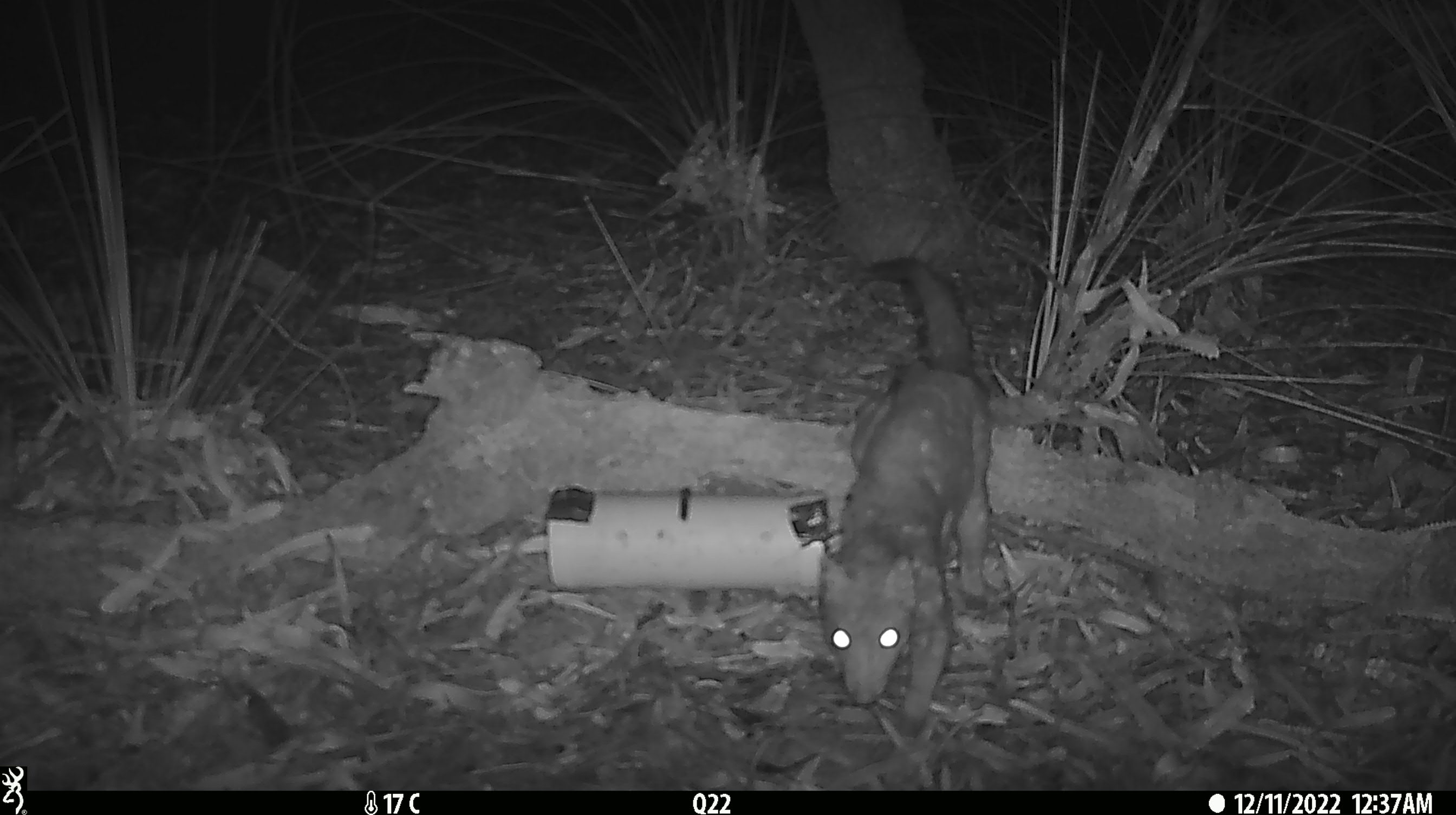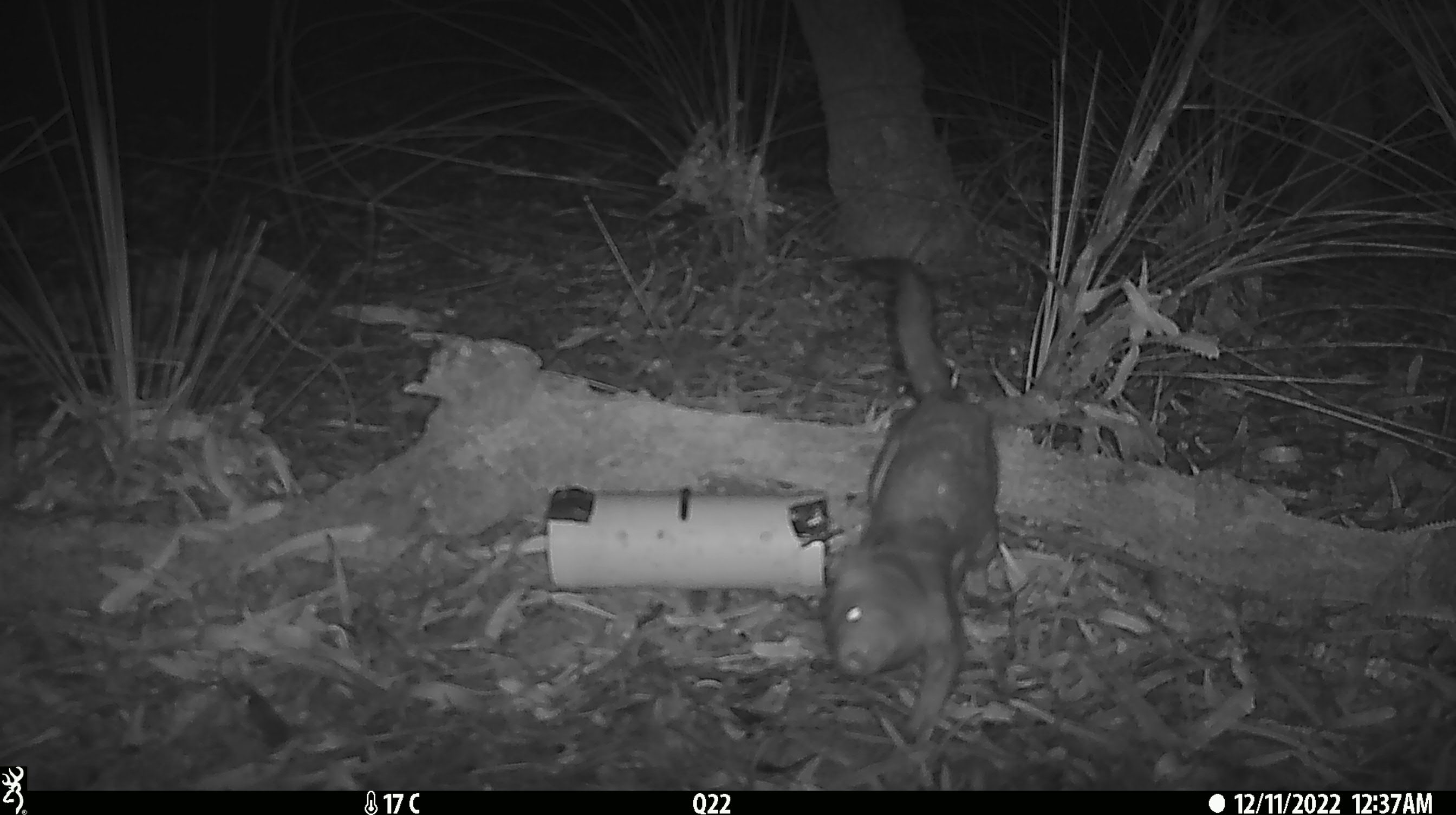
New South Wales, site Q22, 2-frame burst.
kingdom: Animalia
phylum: Chordata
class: Mammalia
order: Dasyuromorphia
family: Dasyuridae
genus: Dasyurus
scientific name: Dasyurus maculatus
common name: spotted-tailed quoll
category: quoll